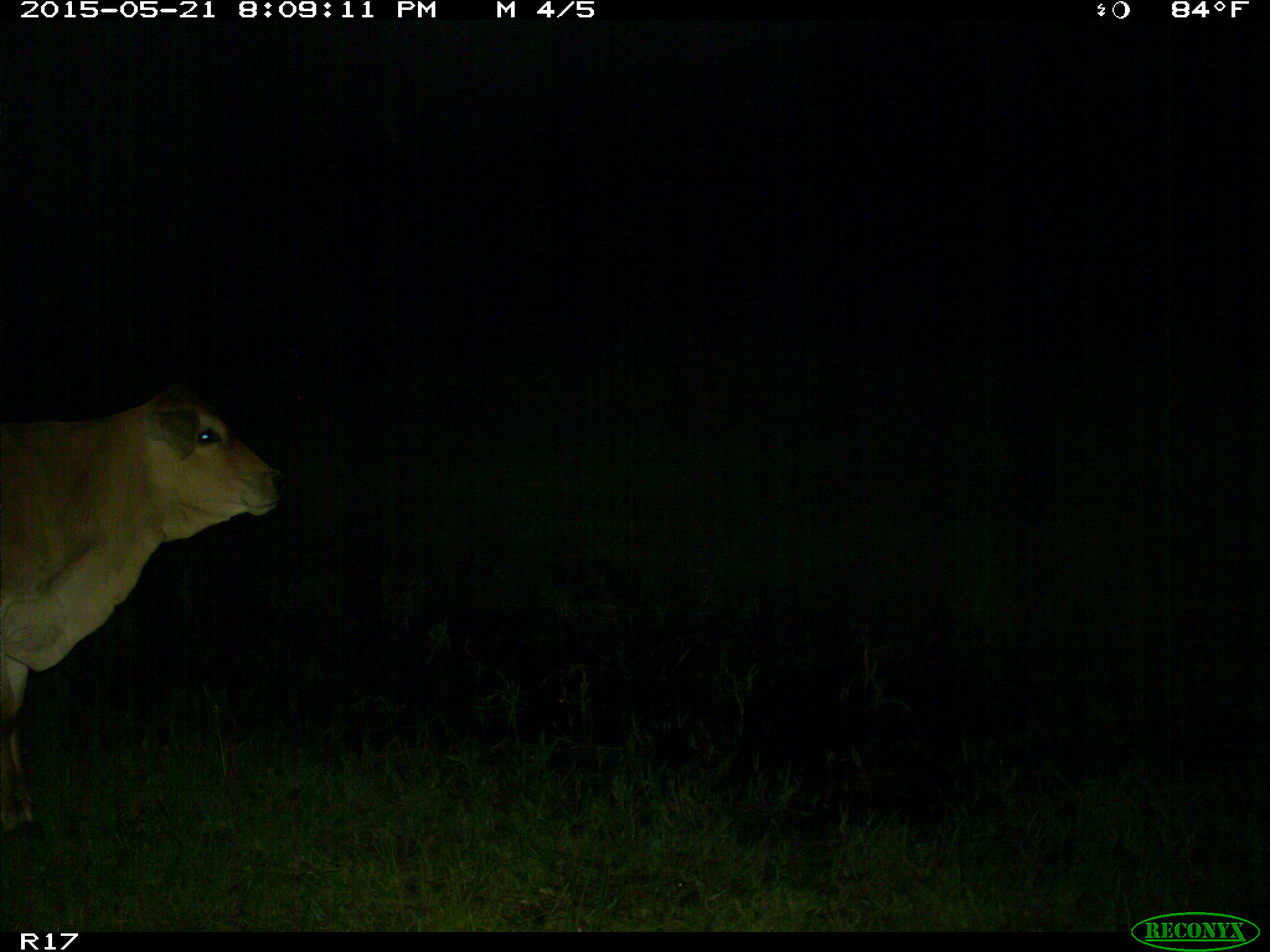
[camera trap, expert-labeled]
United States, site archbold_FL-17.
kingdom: Animalia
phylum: Chordata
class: Mammalia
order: Artiodactyla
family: Bovidae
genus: Bos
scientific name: Bos taurus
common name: domestic cow